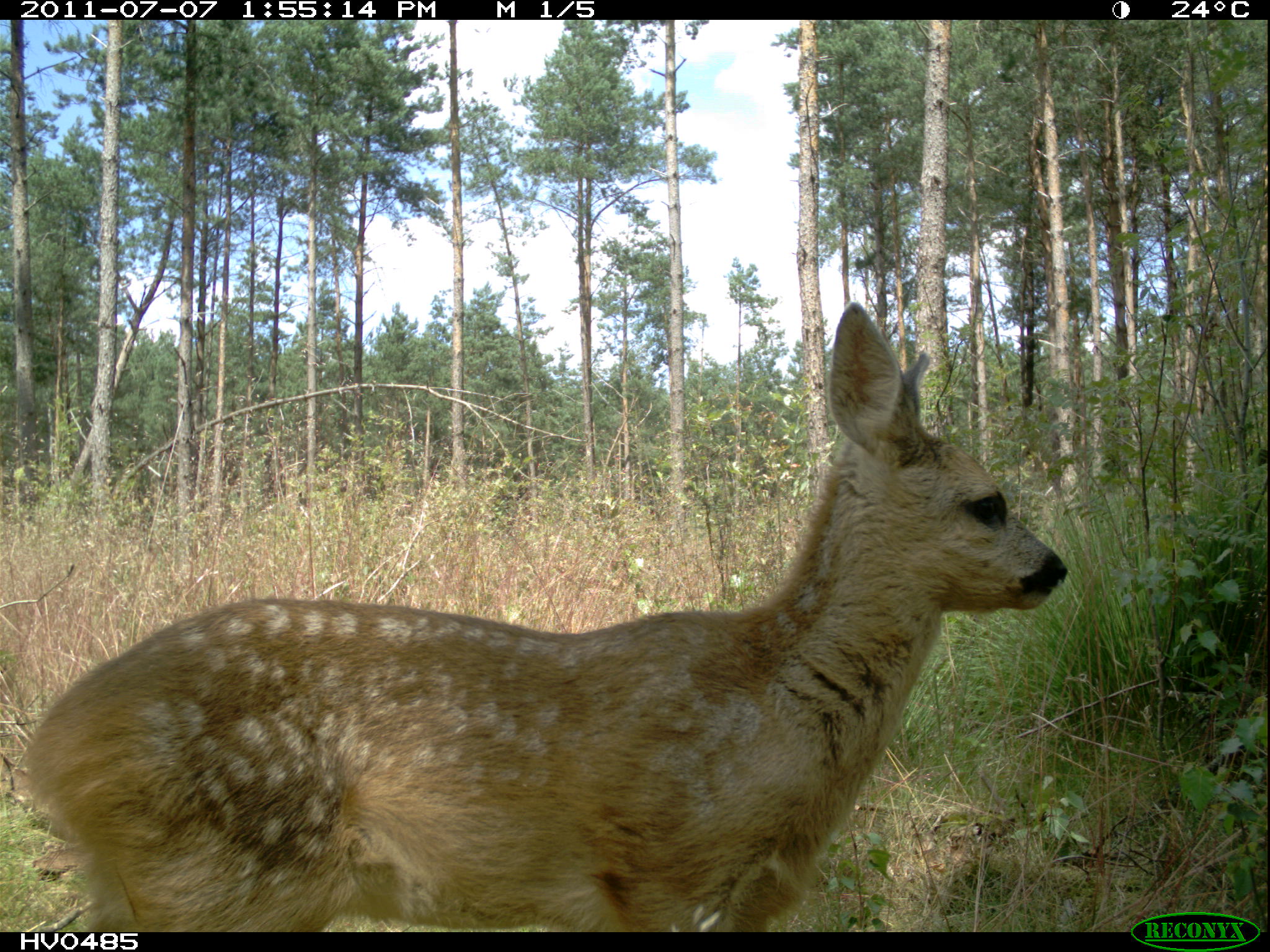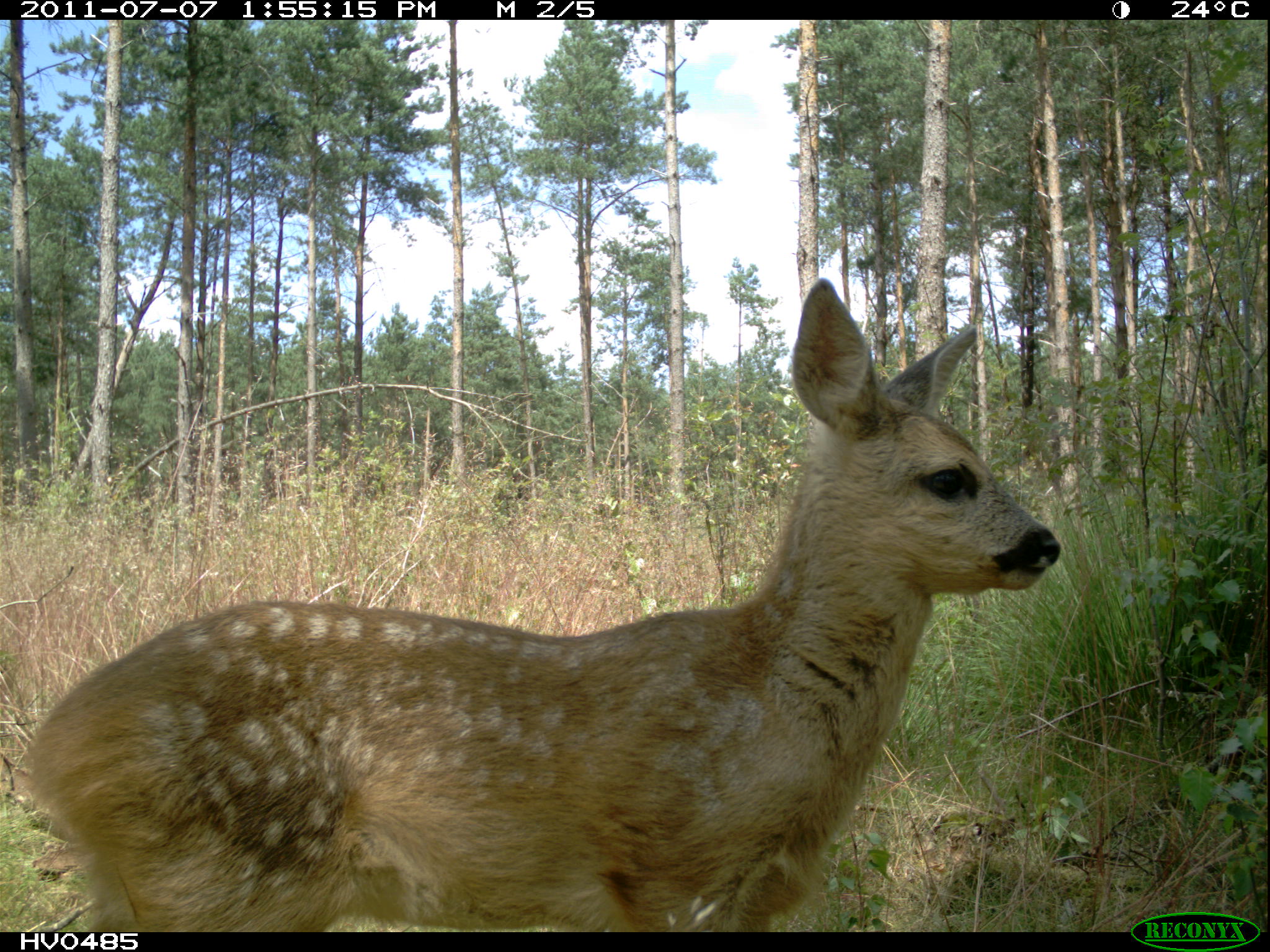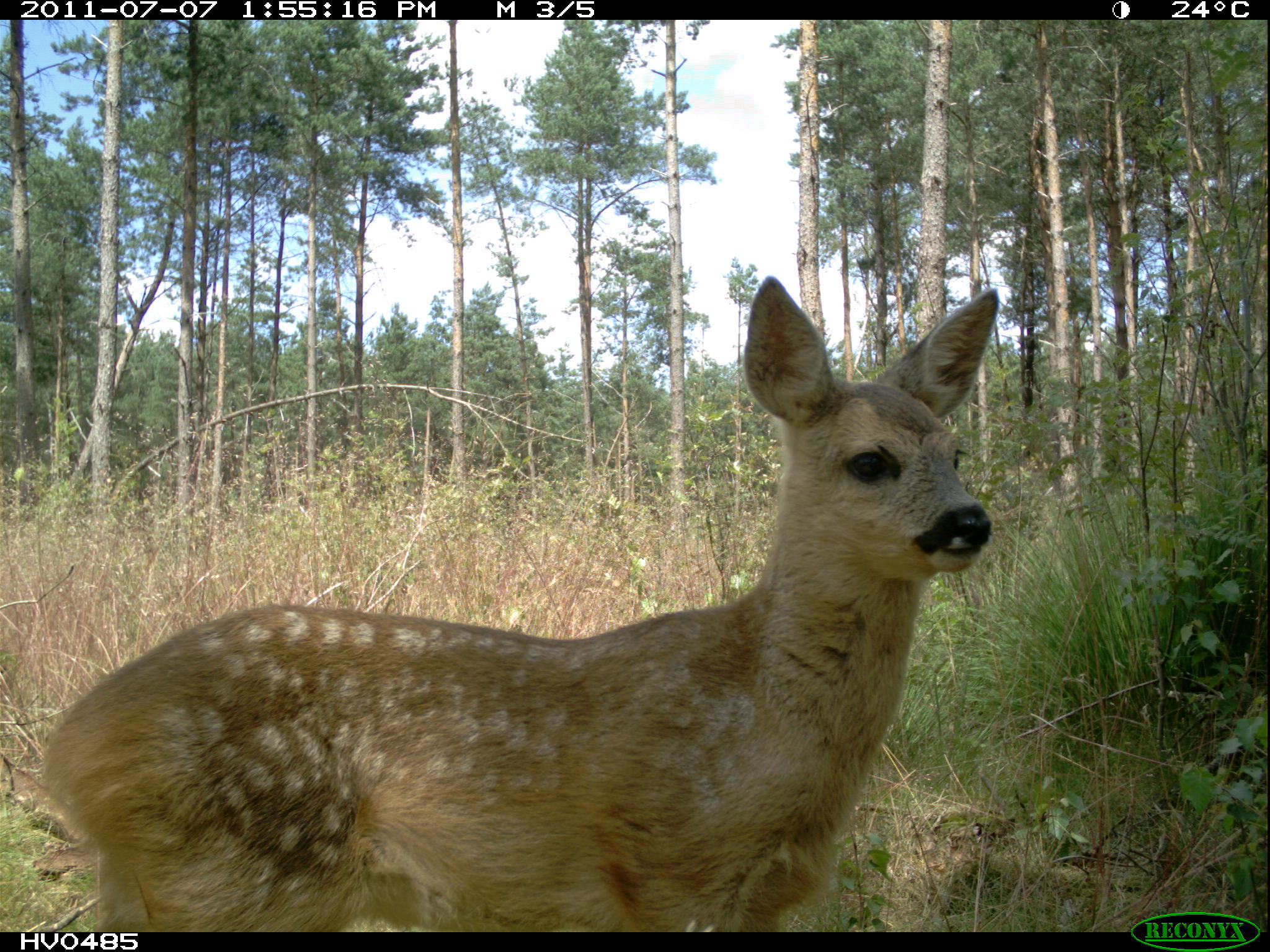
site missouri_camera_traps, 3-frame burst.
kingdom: Animalia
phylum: Chordata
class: Mammalia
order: Artiodactyla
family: Cervidae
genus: Capreolus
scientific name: Capreolus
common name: roe deer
Roe deer (Capreolus). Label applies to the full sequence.